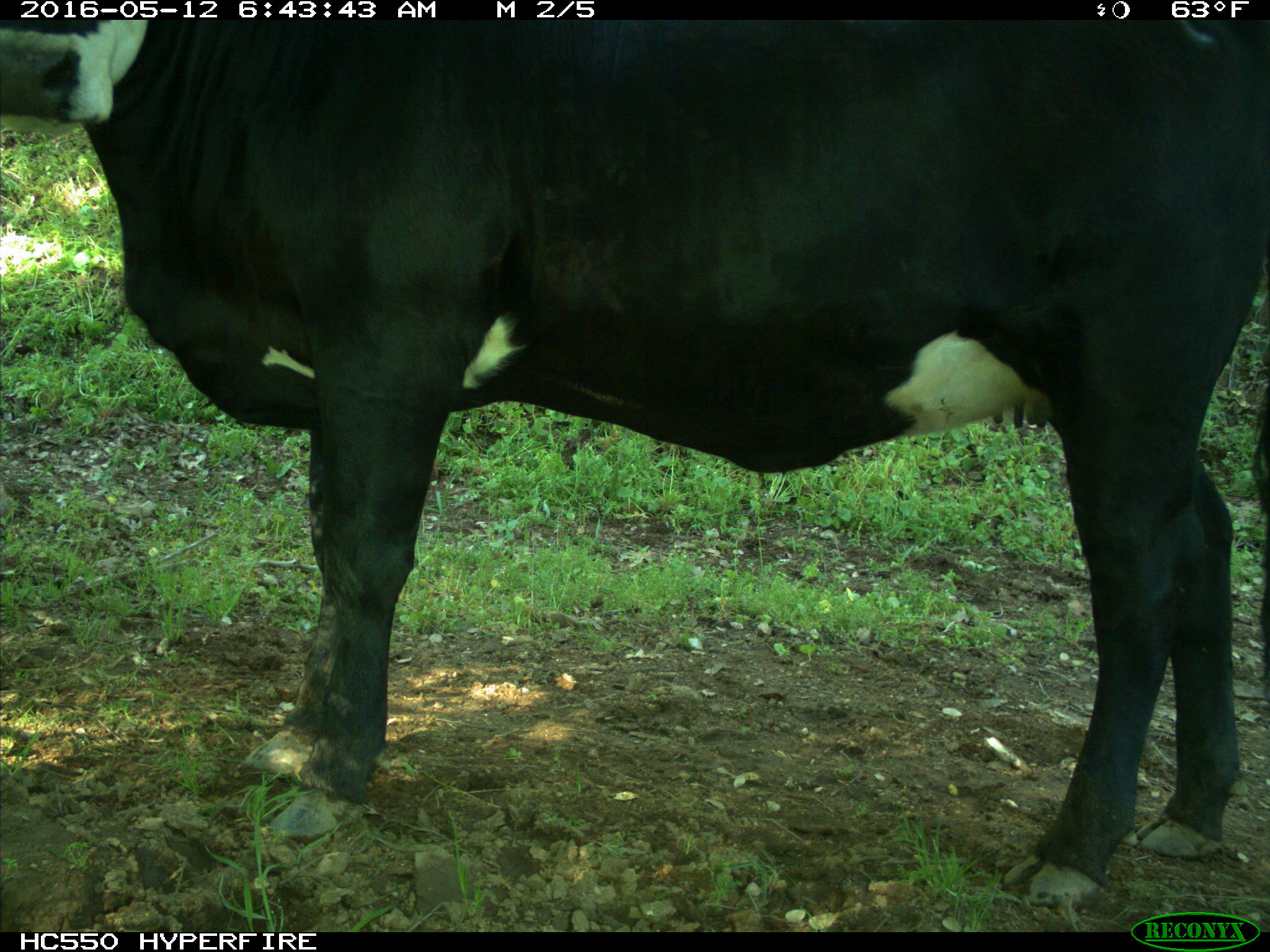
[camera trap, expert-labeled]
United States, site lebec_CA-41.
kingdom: Animalia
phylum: Chordata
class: Mammalia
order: Artiodactyla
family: Bovidae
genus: Bos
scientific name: Bos taurus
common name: domestic cow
Bos taurus (domestic cow).